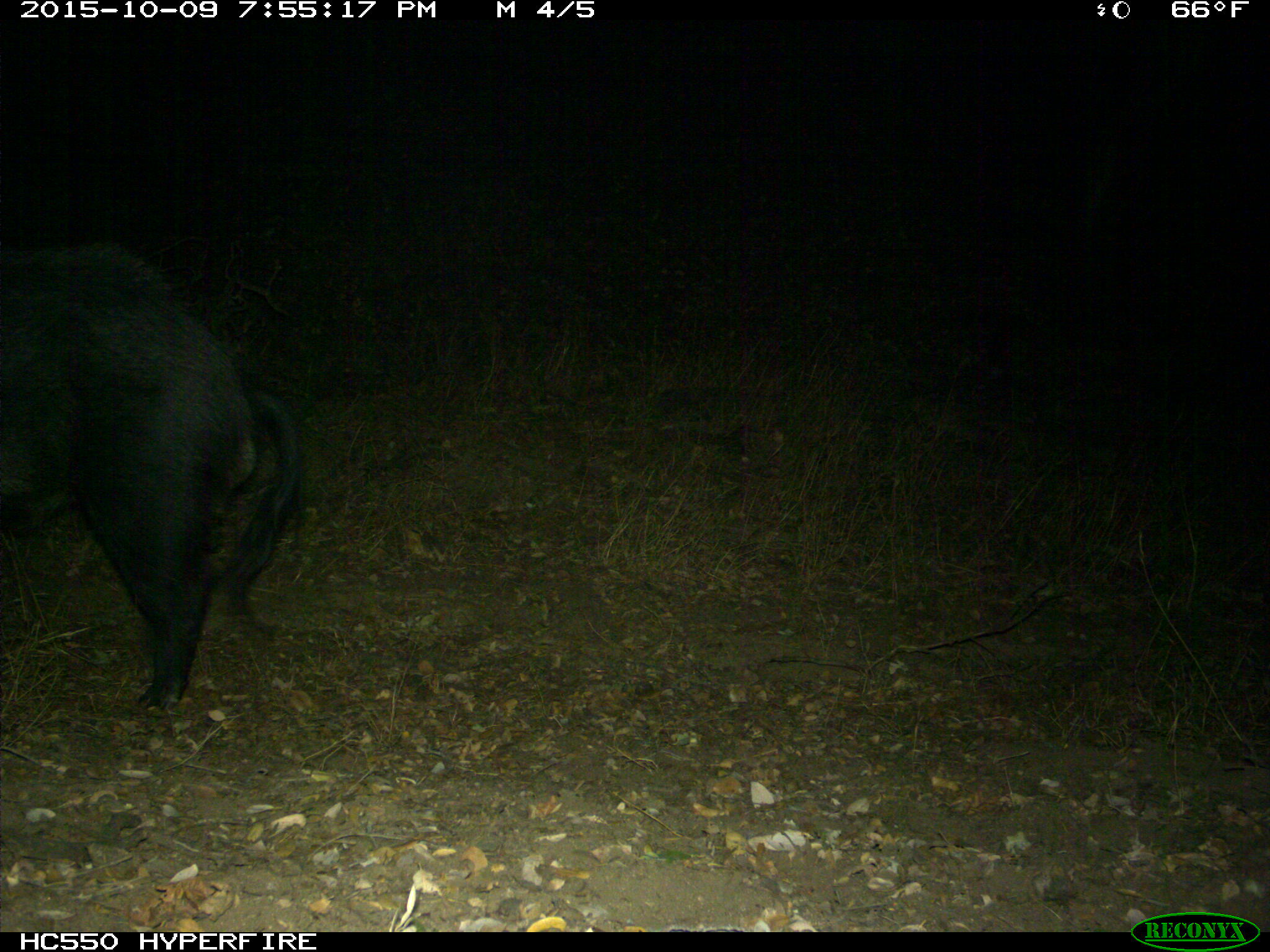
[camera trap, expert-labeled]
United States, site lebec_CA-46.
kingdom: Animalia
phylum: Chordata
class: Mammalia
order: Artiodactyla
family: Suidae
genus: Sus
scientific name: Sus scrofa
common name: wild boar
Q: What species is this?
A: Sus scrofa (wild boar).